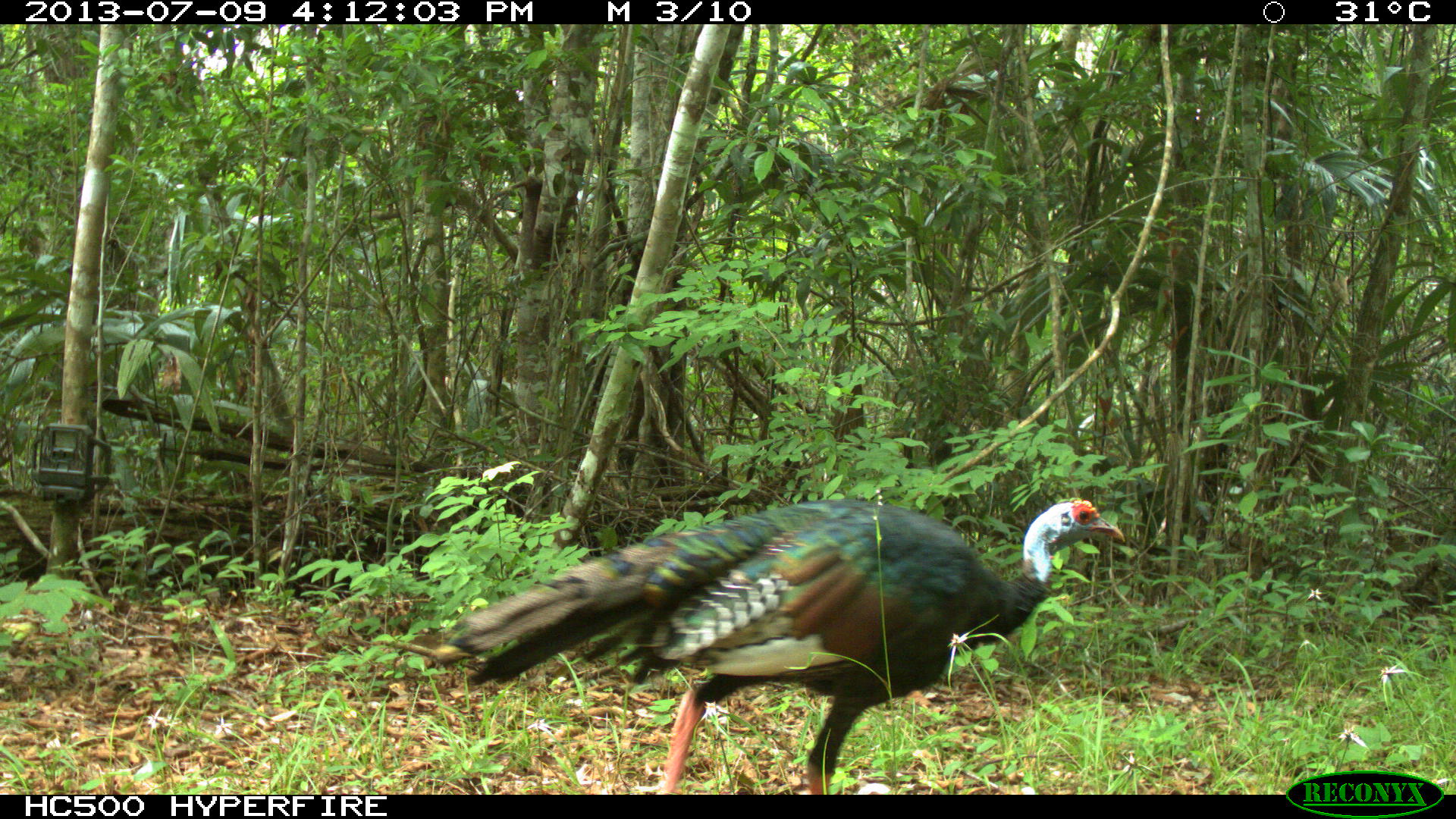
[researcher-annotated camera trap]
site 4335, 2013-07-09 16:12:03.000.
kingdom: Animalia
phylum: Chordata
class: Aves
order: Galliformes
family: Phasianidae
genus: Meleagris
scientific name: Meleagris ocellata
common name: ocellated turkey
Meleagris ocellata (ocellated turkey), count 1, sex female.